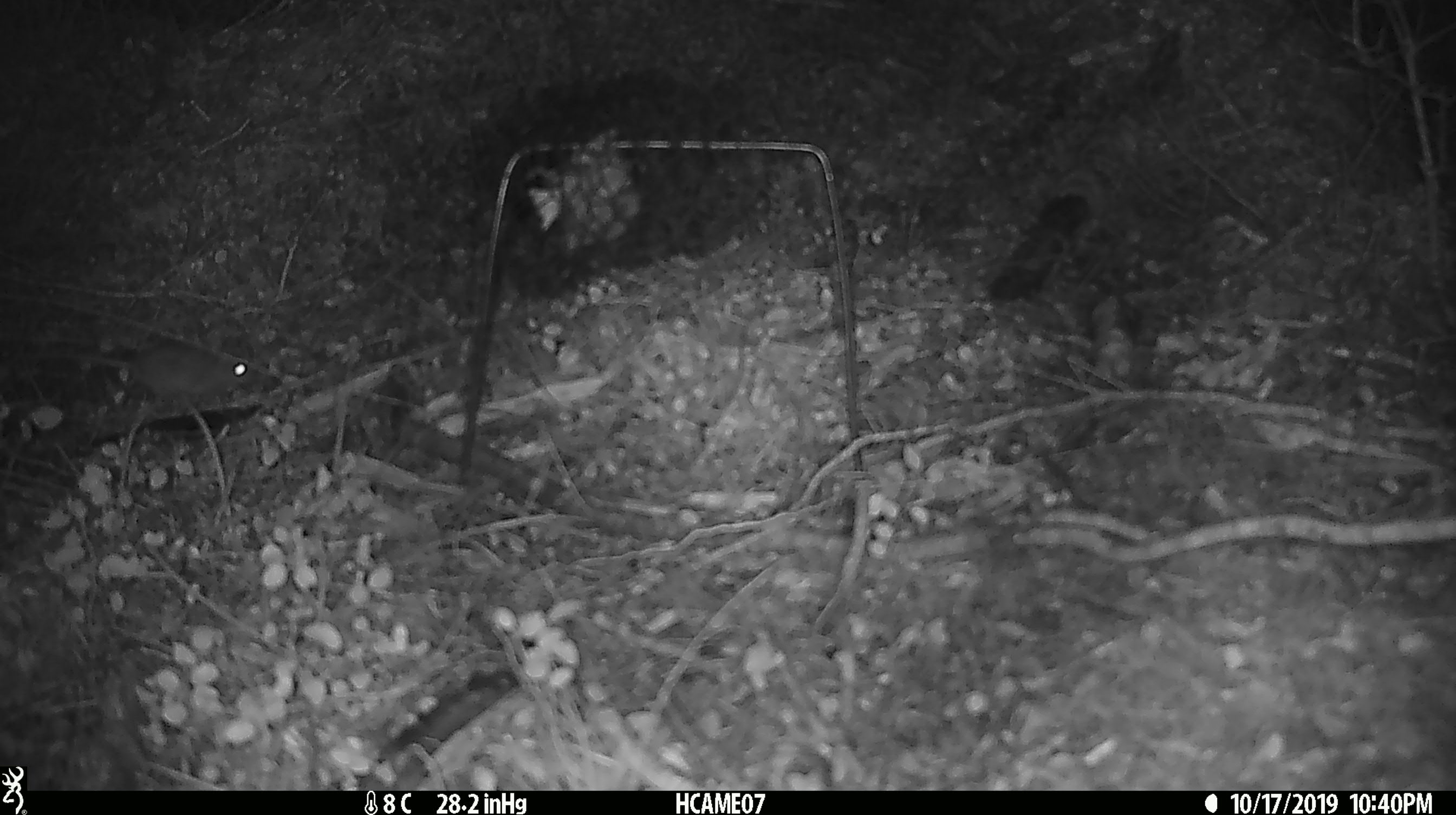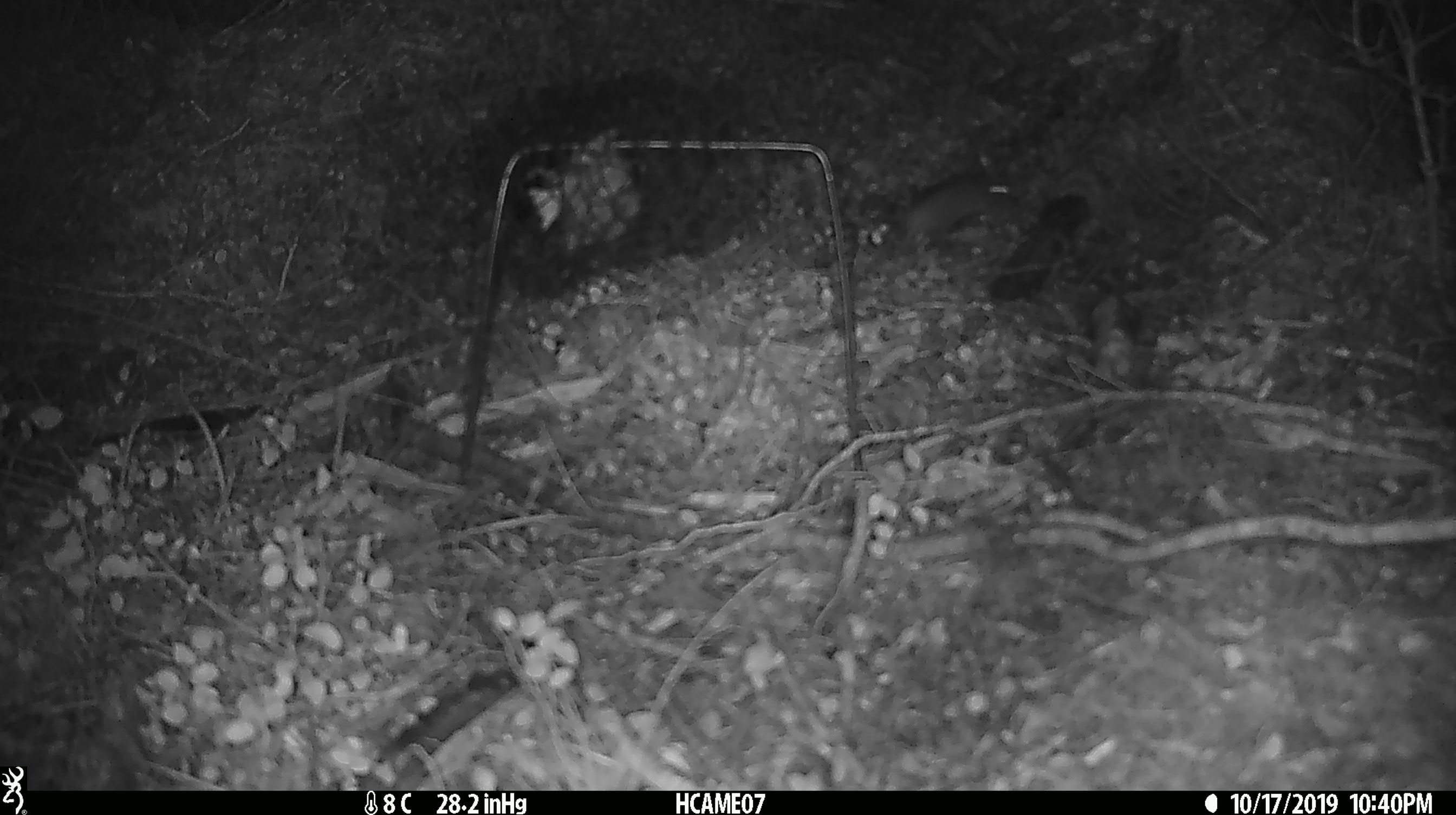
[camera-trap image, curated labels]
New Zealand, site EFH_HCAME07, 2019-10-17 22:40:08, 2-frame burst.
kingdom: Animalia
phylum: Chordata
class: Mammalia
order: Rodentia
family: Muridae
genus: Mus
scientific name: Mus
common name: mouse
Mouse (Mus).